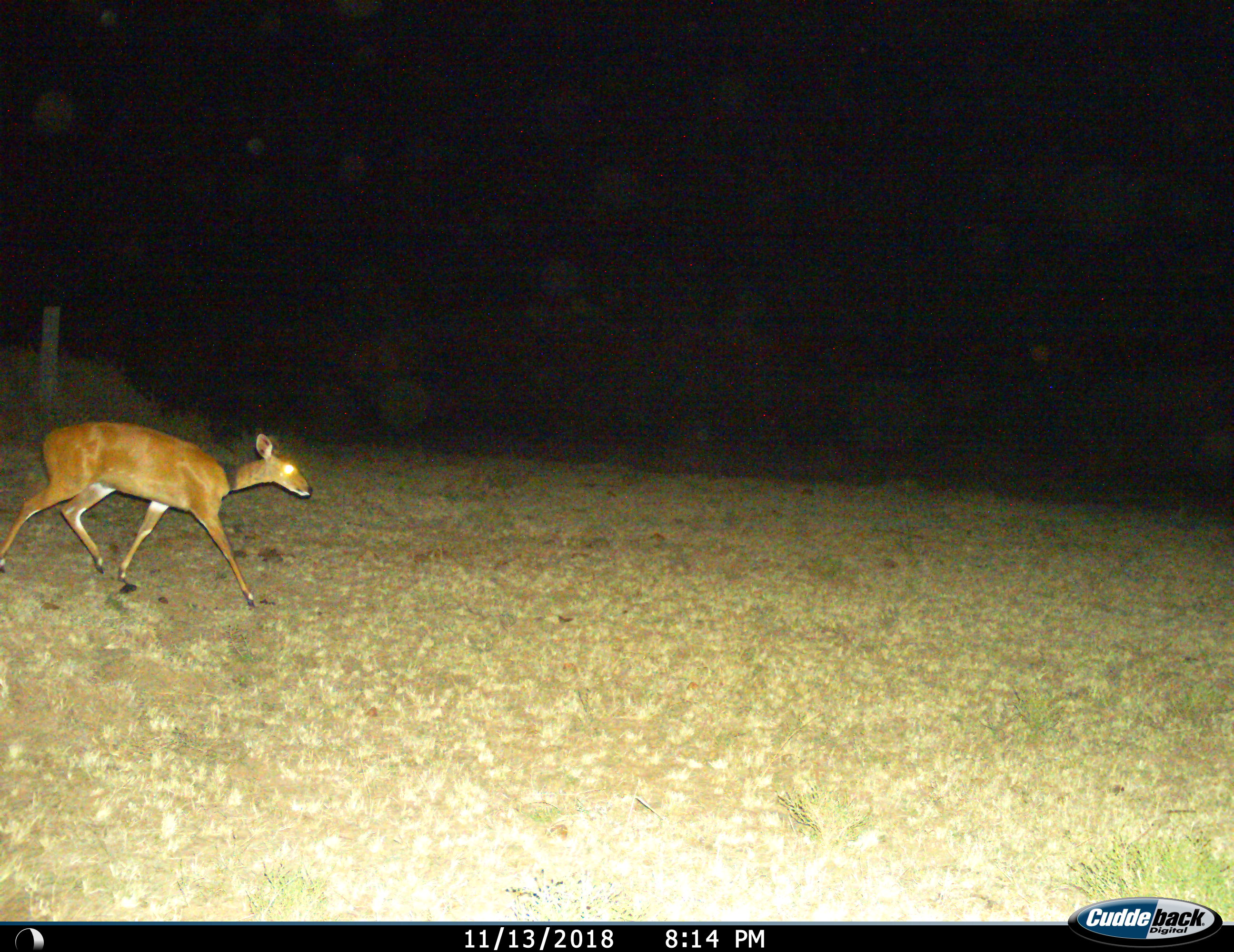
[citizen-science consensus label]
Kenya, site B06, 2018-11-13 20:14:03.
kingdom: Animalia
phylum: Chordata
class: Mammalia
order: Artiodactyla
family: Bovidae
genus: Oreotragus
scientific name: Oreotragus oreotragus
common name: klipspringer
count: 1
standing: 0%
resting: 0%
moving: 100%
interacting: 0%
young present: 0%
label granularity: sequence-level